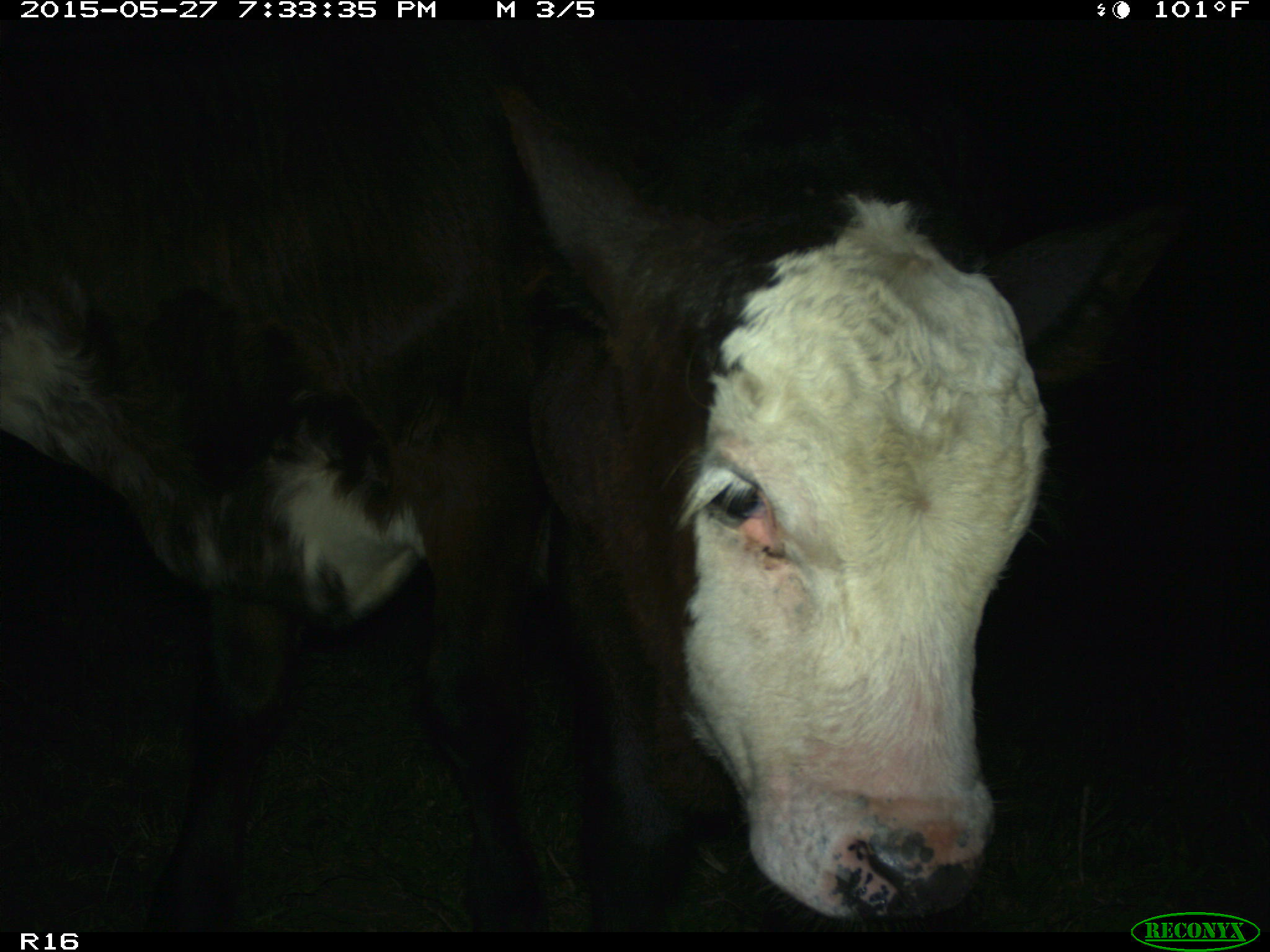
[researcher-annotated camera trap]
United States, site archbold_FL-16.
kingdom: Animalia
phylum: Chordata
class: Mammalia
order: Artiodactyla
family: Bovidae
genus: Bos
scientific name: Bos taurus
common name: domestic cow